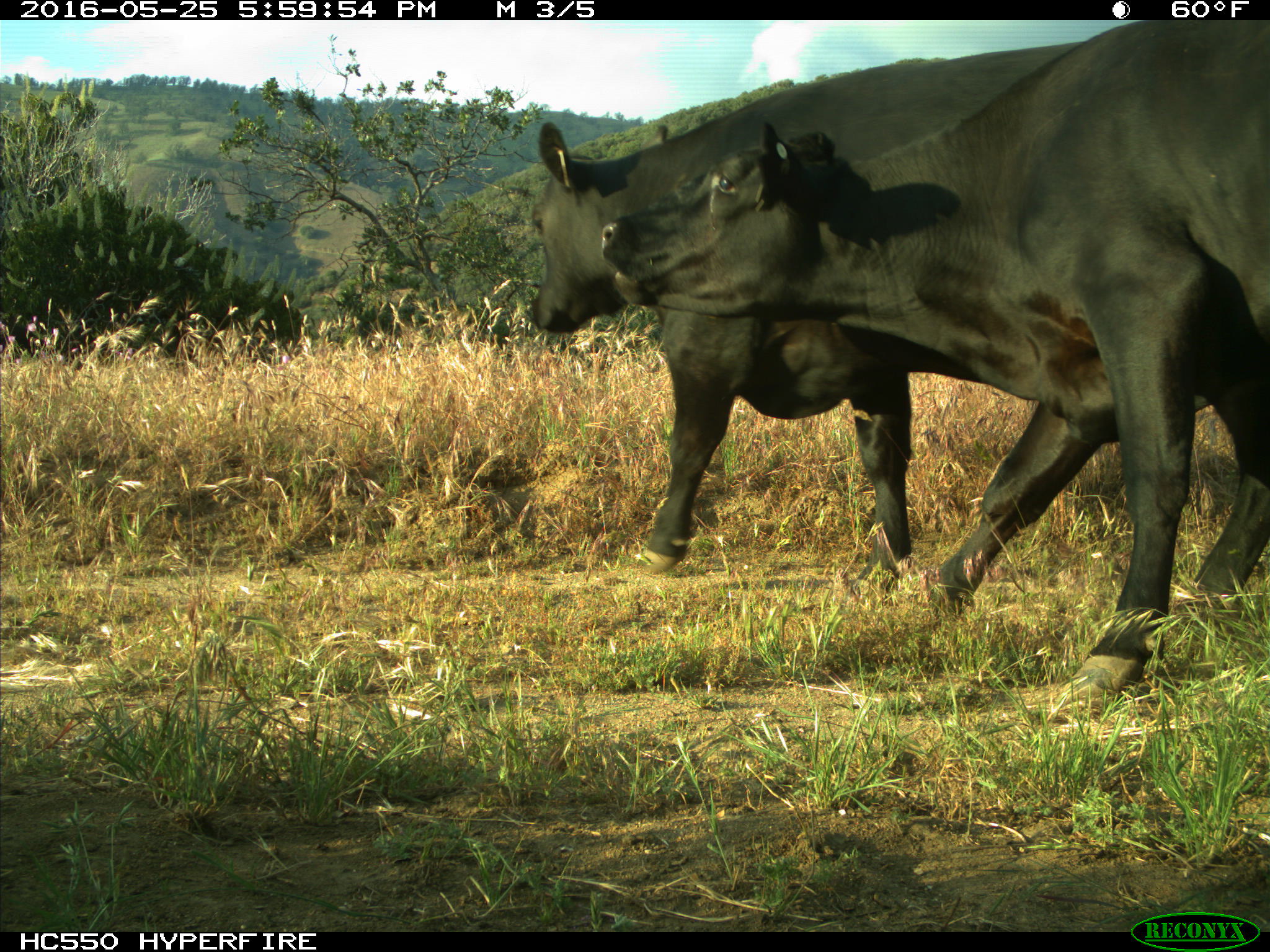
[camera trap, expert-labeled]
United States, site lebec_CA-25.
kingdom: Animalia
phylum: Chordata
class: Mammalia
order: Artiodactyla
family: Bovidae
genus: Bos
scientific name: Bos taurus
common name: domestic cow